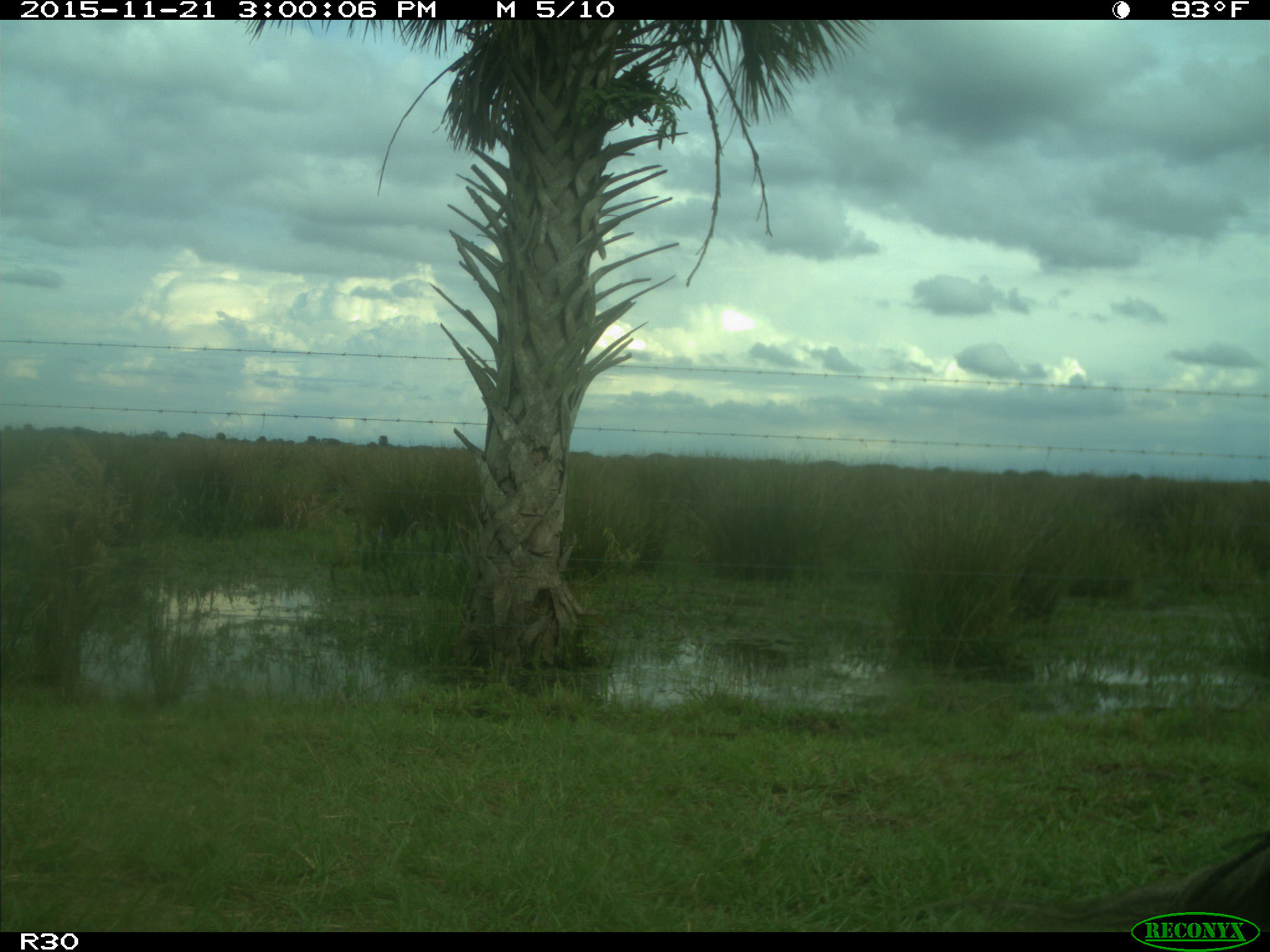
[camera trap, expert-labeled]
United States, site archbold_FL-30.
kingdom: Animalia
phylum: Chordata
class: Mammalia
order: Artiodactyla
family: Bovidae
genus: Bos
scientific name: Bos taurus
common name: domestic cow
Bos taurus (domestic cow).